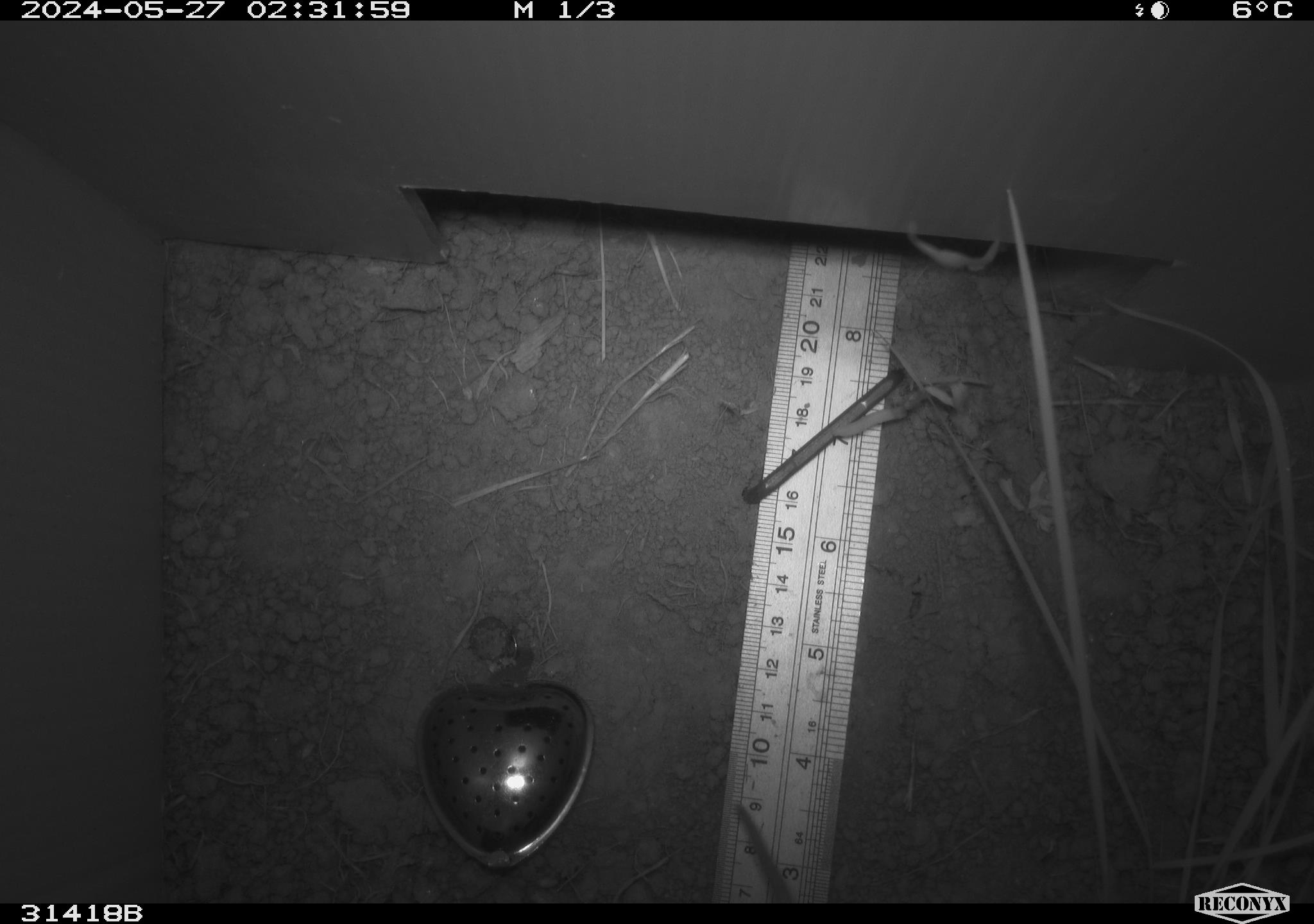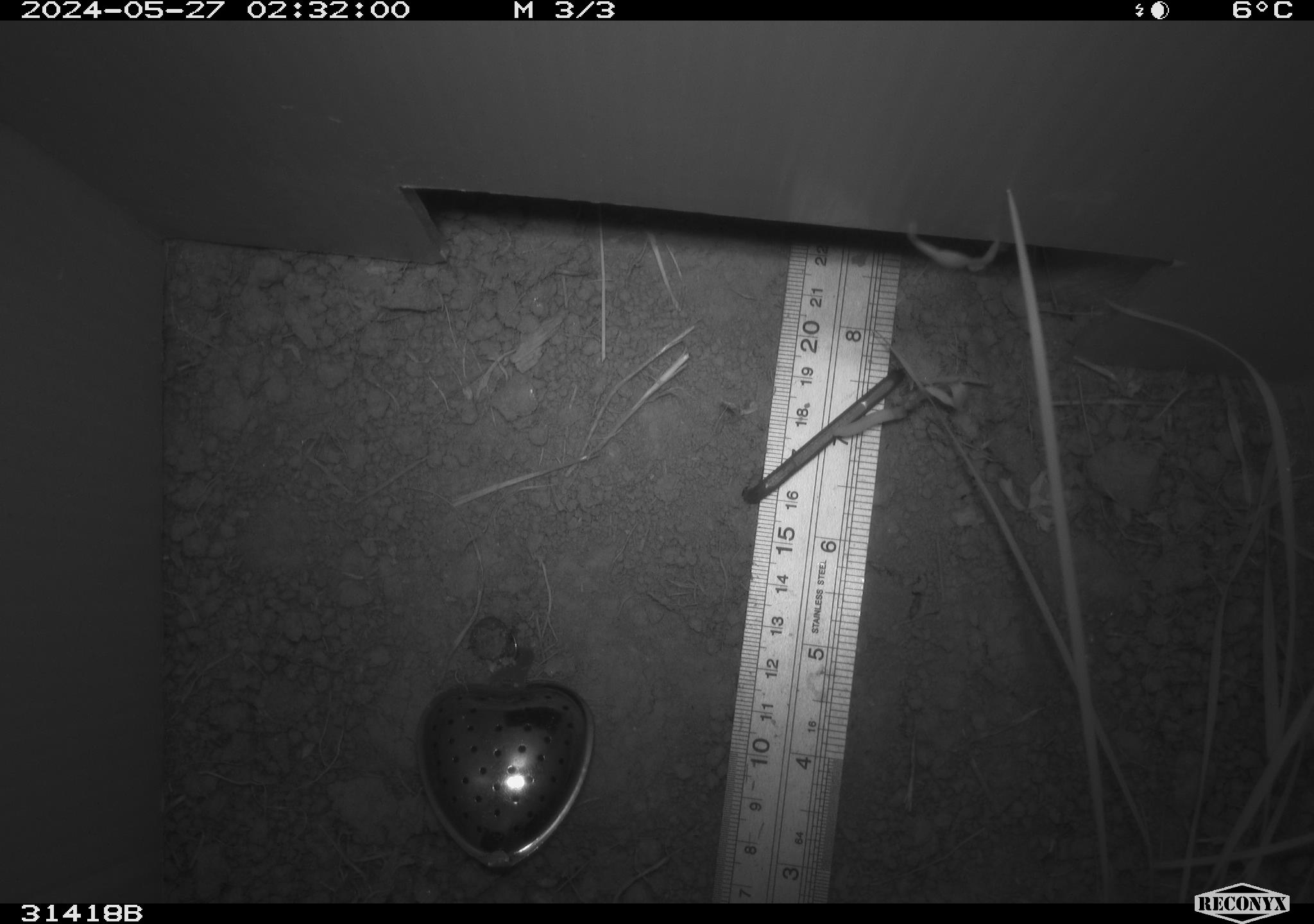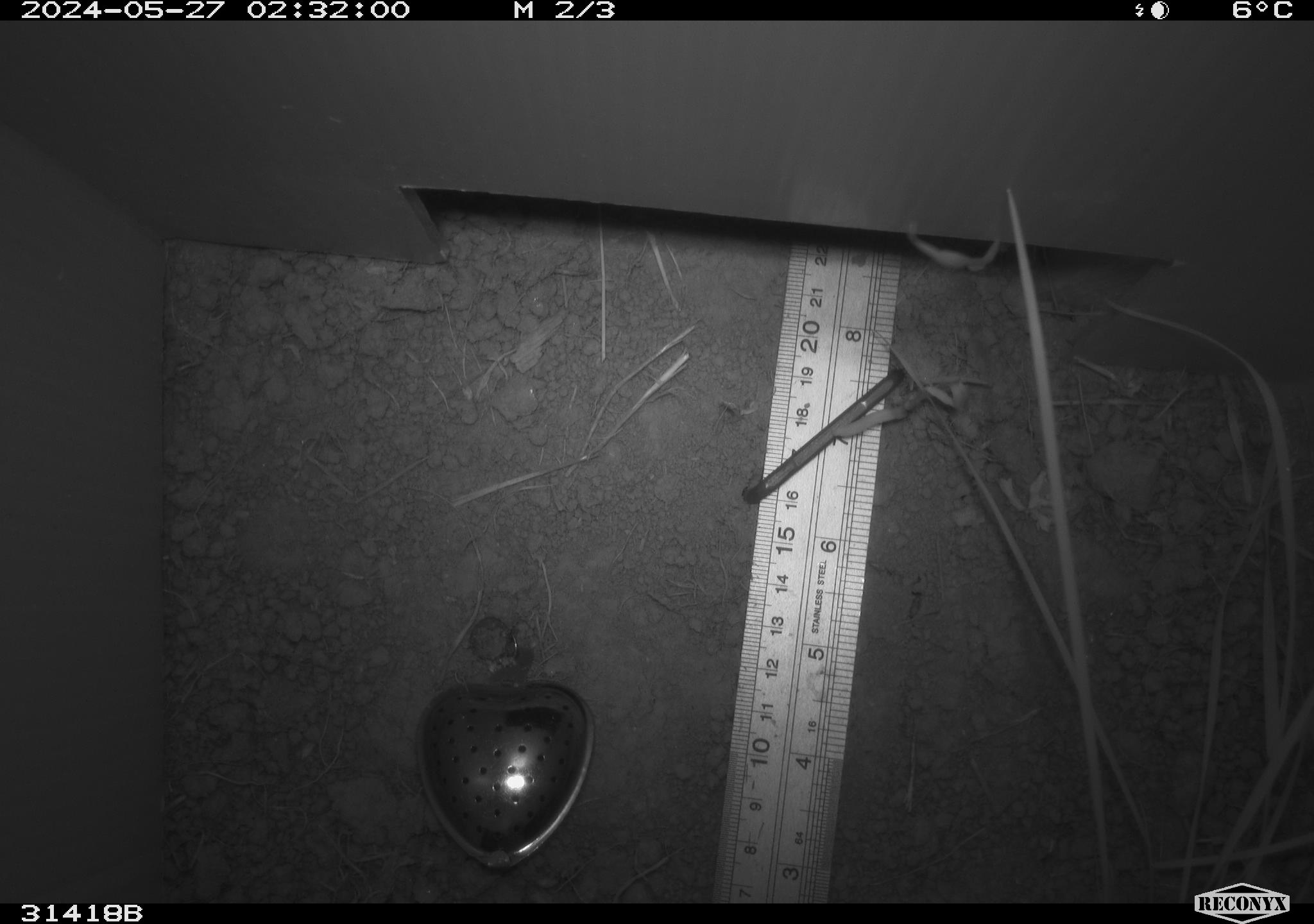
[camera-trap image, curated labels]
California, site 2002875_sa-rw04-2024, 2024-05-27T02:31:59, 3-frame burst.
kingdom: Animalia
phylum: Chordata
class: Mammalia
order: Rodentia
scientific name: Rodentia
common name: rodent